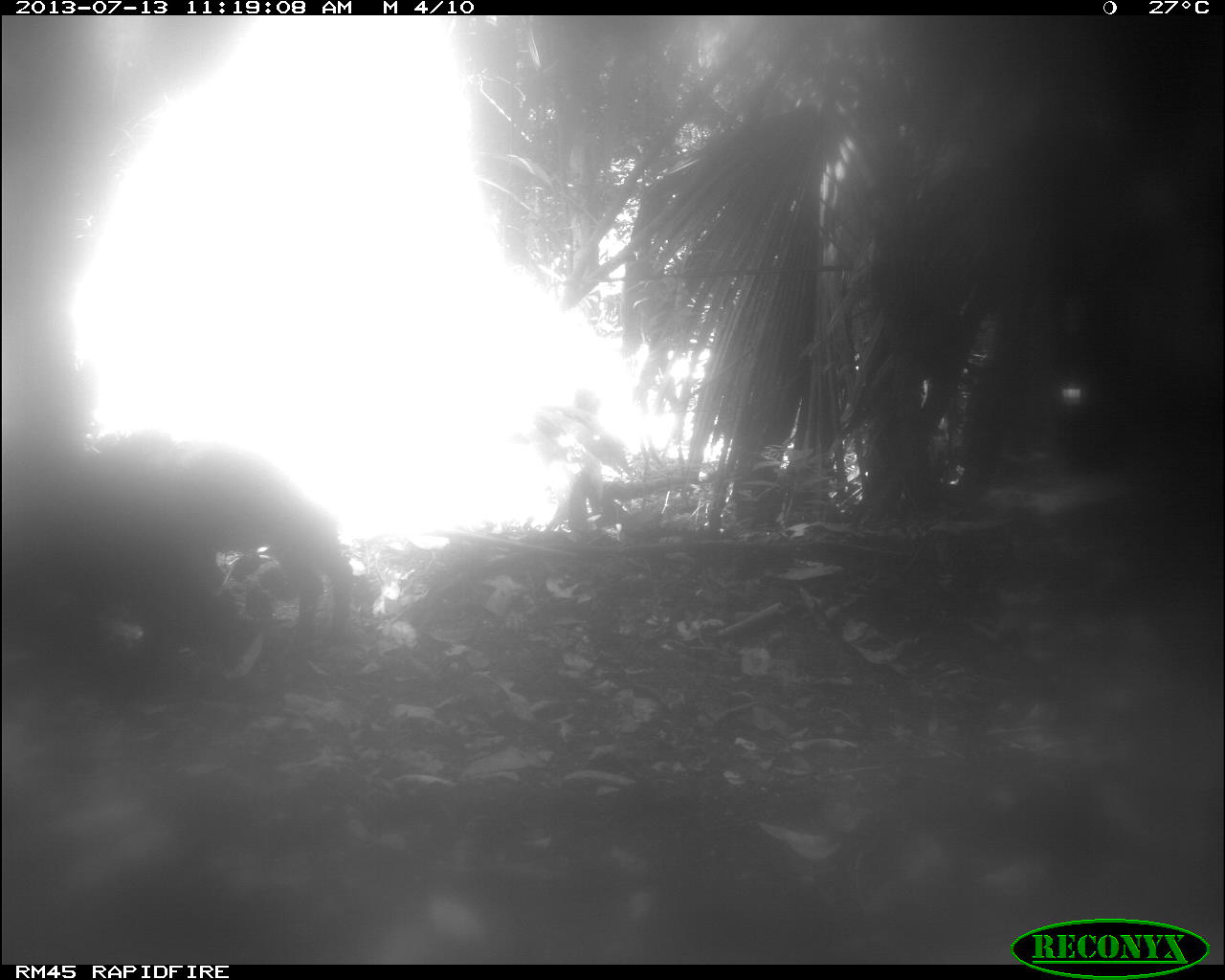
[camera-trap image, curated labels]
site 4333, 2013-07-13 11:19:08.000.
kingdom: Animalia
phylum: Chordata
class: Mammalia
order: Artiodactyla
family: Tayassuidae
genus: Tayassu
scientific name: Tayassu pecari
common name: white-lipped peccary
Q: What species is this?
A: Tayassu pecari (white-lipped peccary).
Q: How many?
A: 1.